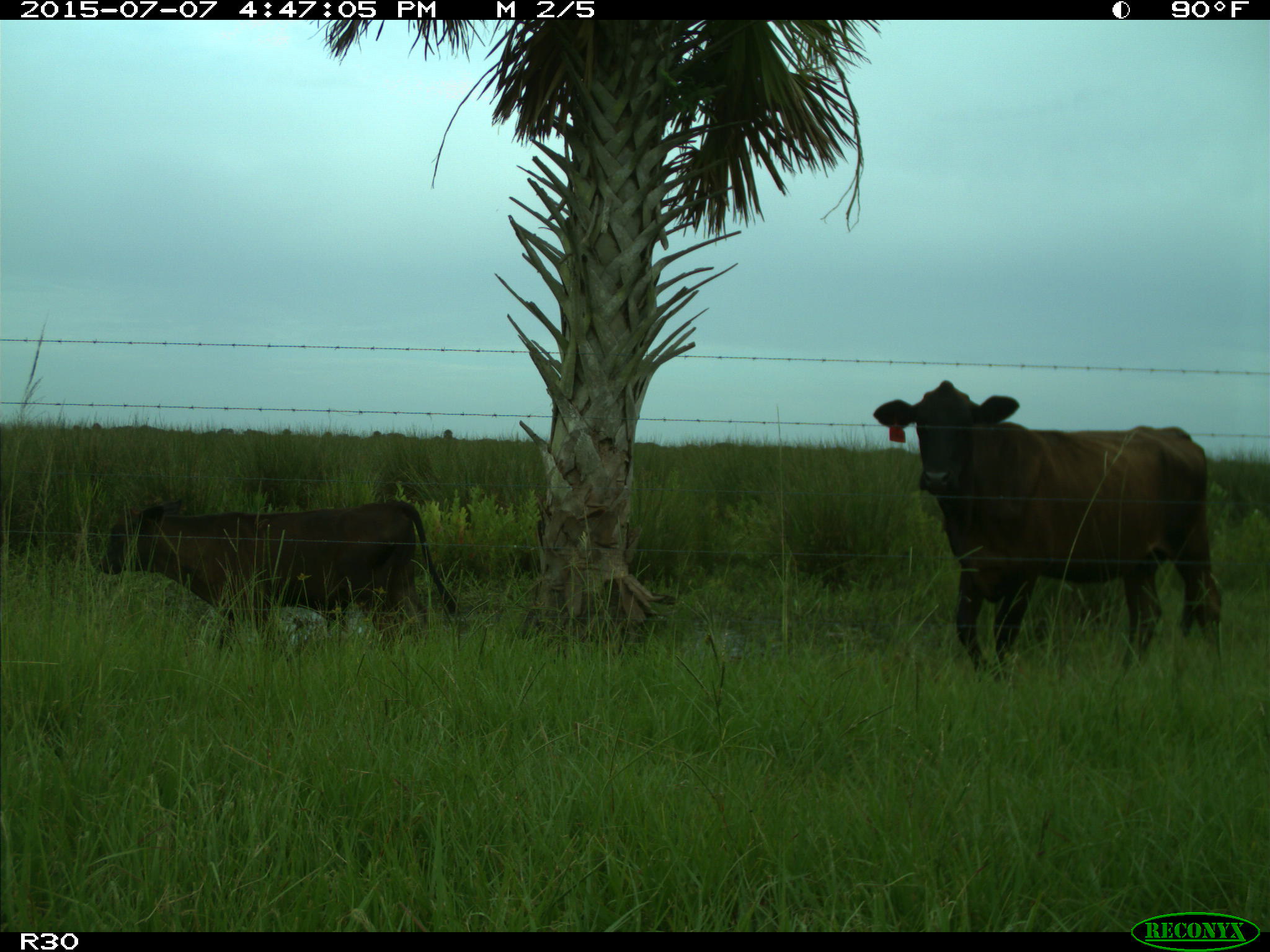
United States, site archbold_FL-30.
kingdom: Animalia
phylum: Chordata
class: Mammalia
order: Artiodactyla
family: Bovidae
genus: Bos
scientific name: Bos taurus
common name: domestic cow